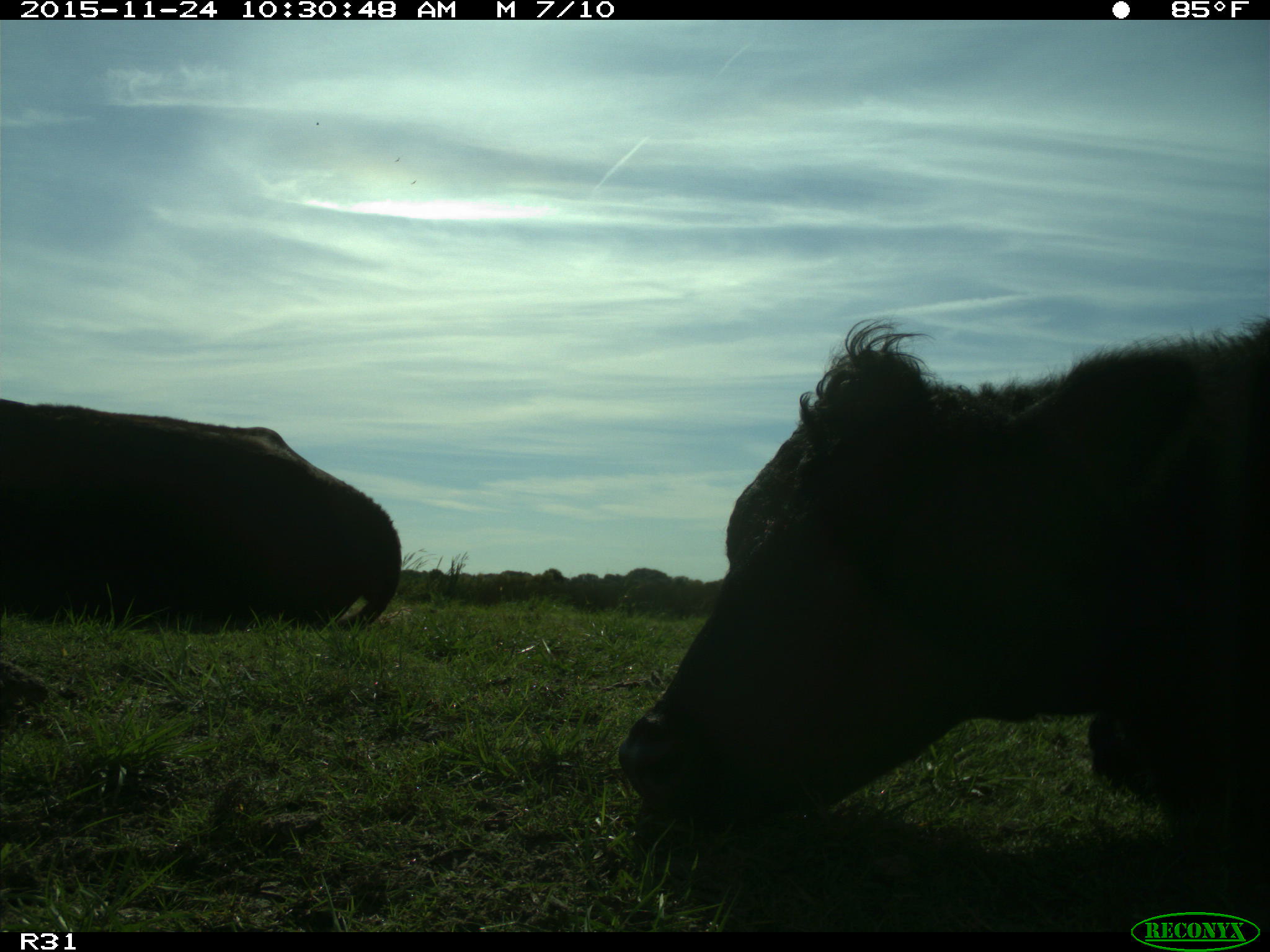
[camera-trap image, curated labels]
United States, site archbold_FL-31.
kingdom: Animalia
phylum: Chordata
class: Mammalia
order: Artiodactyla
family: Bovidae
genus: Bos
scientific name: Bos taurus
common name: domestic cow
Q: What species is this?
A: Bos taurus (domestic cow).